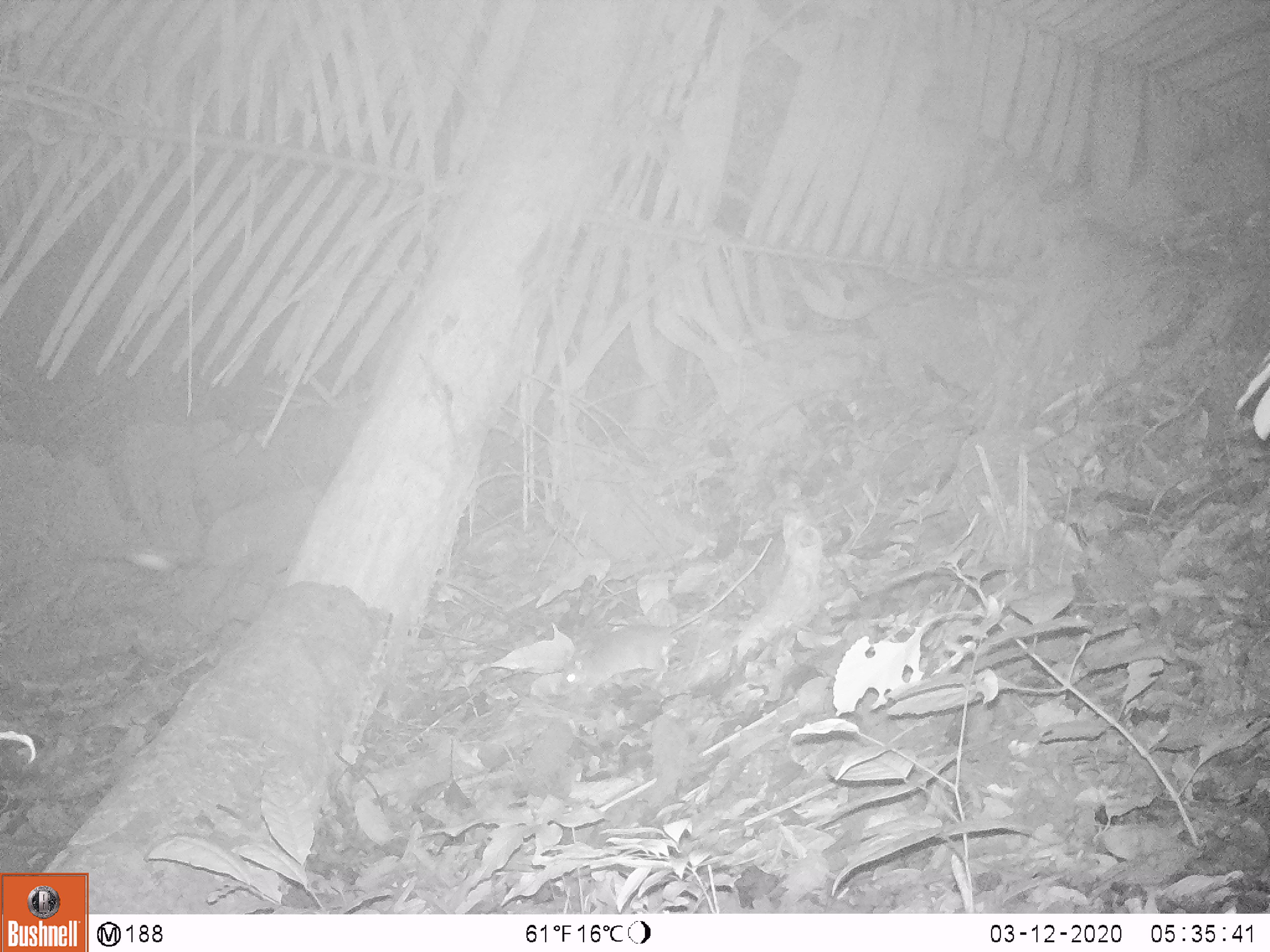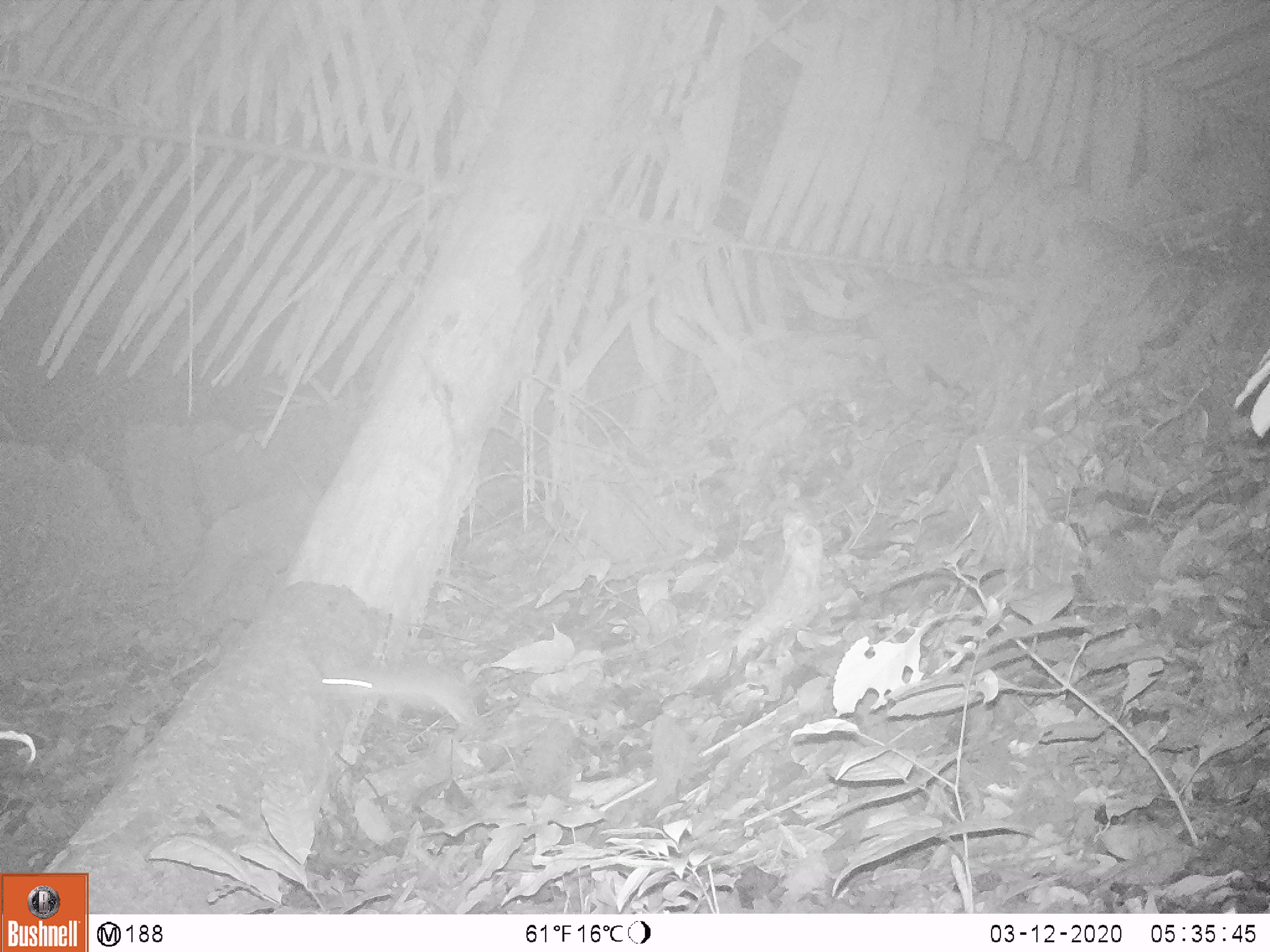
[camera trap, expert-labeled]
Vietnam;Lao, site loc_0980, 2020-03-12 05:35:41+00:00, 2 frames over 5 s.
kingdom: Animalia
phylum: Chordata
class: Mammalia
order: Rodentia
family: Muridae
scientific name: Muridae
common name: old-world mice and rats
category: unidentified murid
Unidentified murid (old-world mice and rats) (Muridae). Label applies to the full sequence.